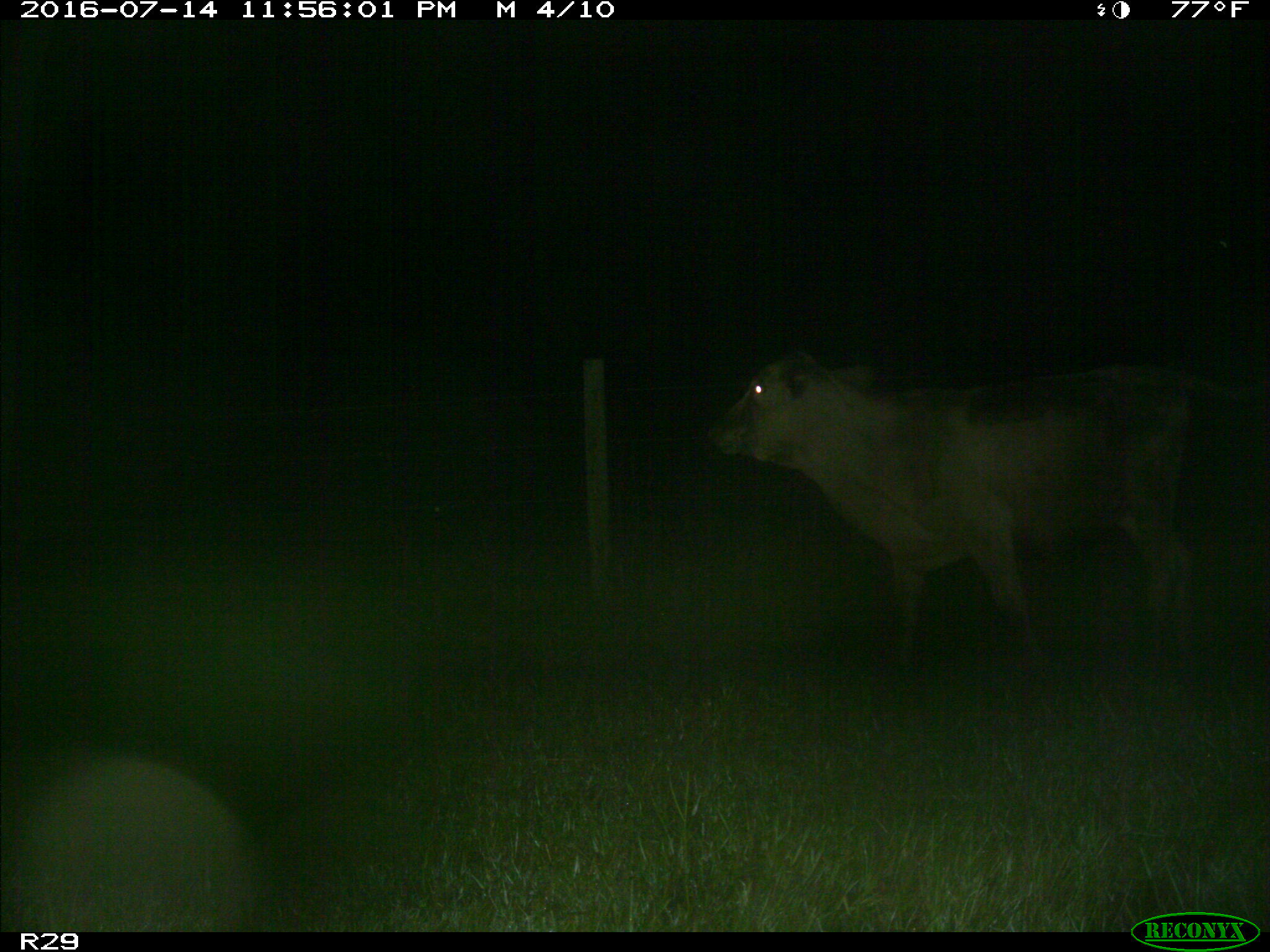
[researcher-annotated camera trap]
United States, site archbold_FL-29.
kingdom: Animalia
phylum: Chordata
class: Mammalia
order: Artiodactyla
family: Bovidae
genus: Bos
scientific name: Bos taurus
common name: domestic cow